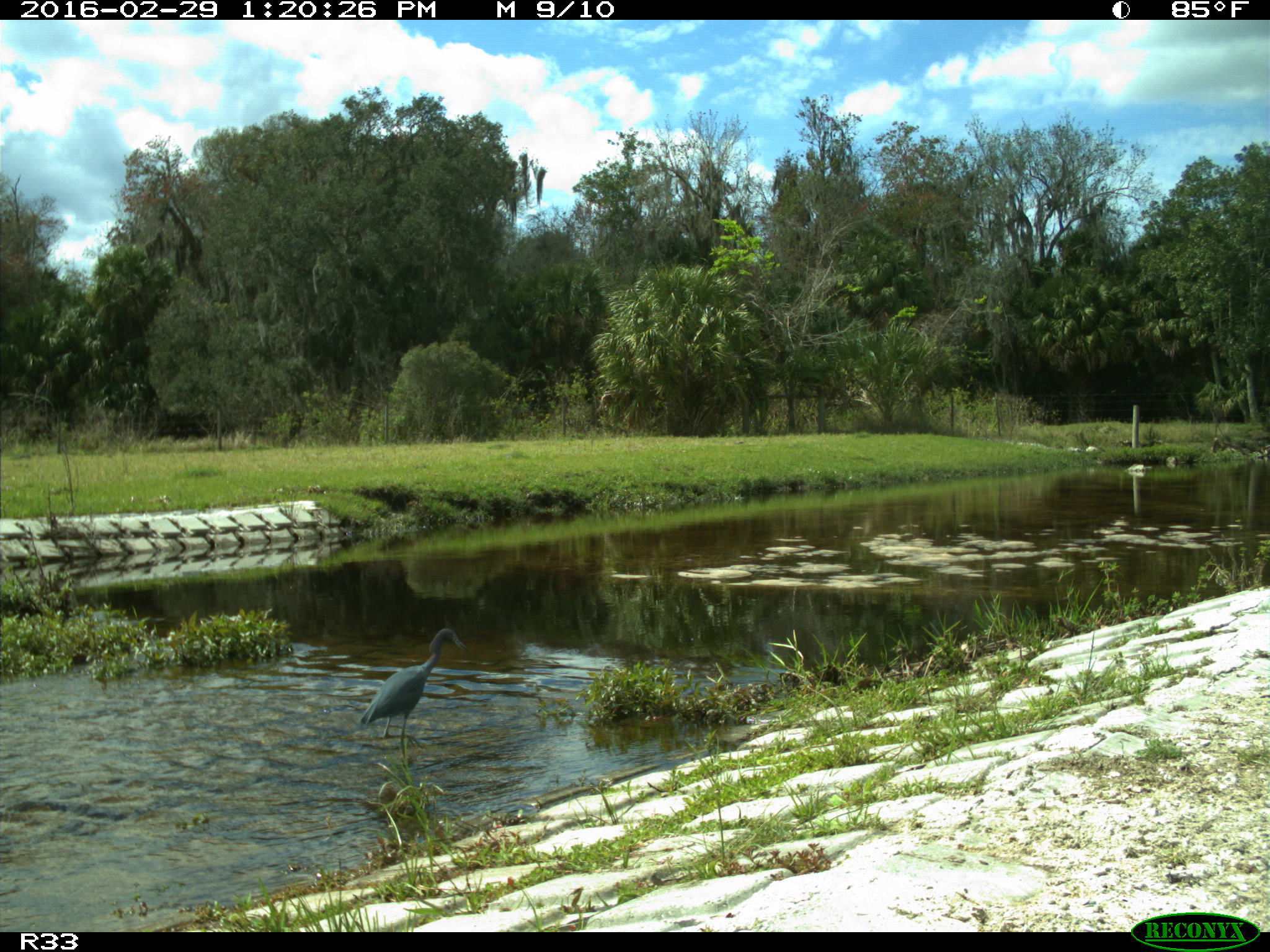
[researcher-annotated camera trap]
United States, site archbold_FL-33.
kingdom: Animalia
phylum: Chordata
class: Aves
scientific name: Aves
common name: birds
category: unidentified bird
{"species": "unidentified bird (birds) (Aves)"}